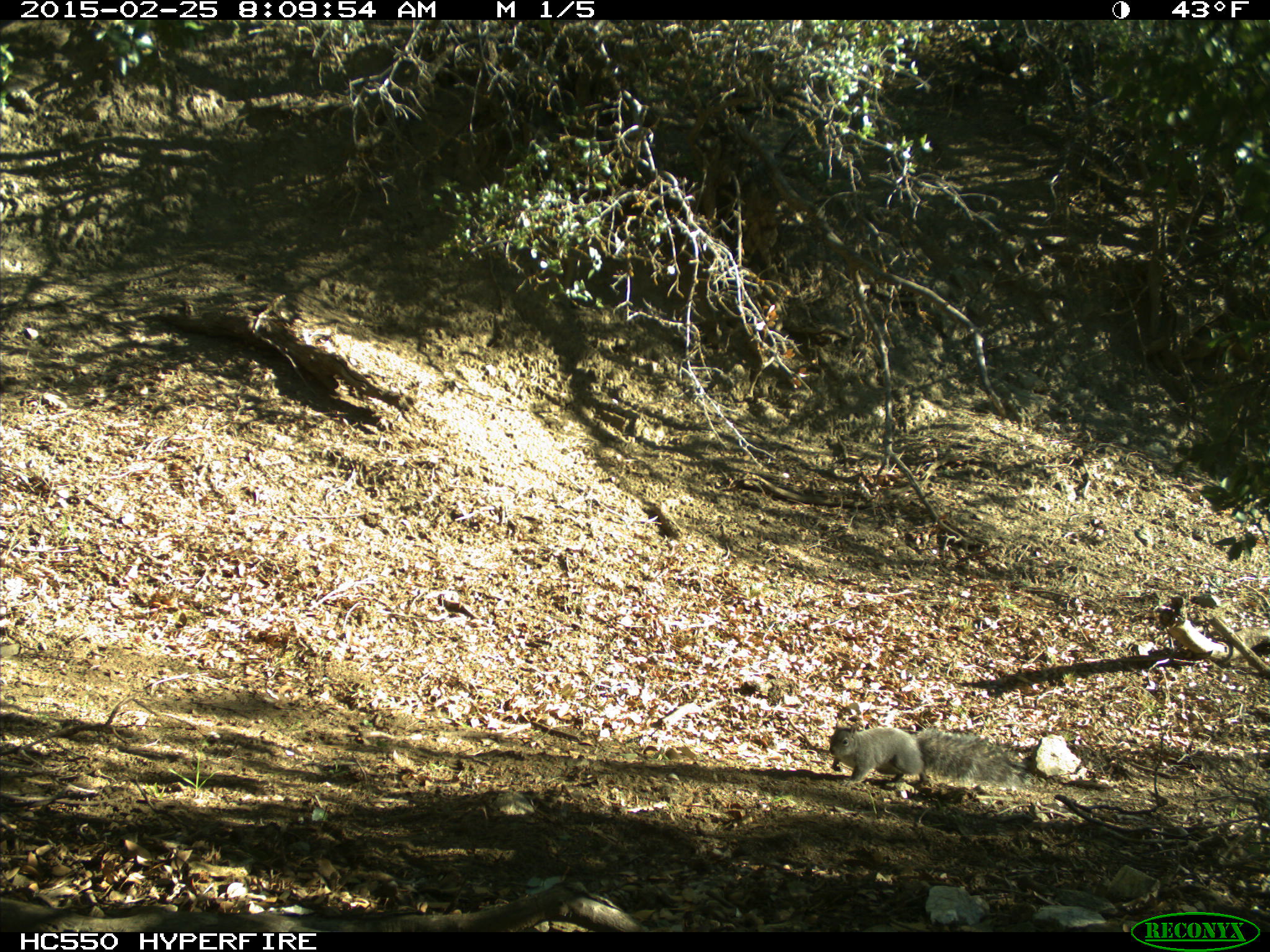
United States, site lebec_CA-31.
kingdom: Animalia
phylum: Chordata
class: Mammalia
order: Rodentia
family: Sciuridae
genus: Sciurus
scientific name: Sciurus carolinensis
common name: eastern gray squirrel